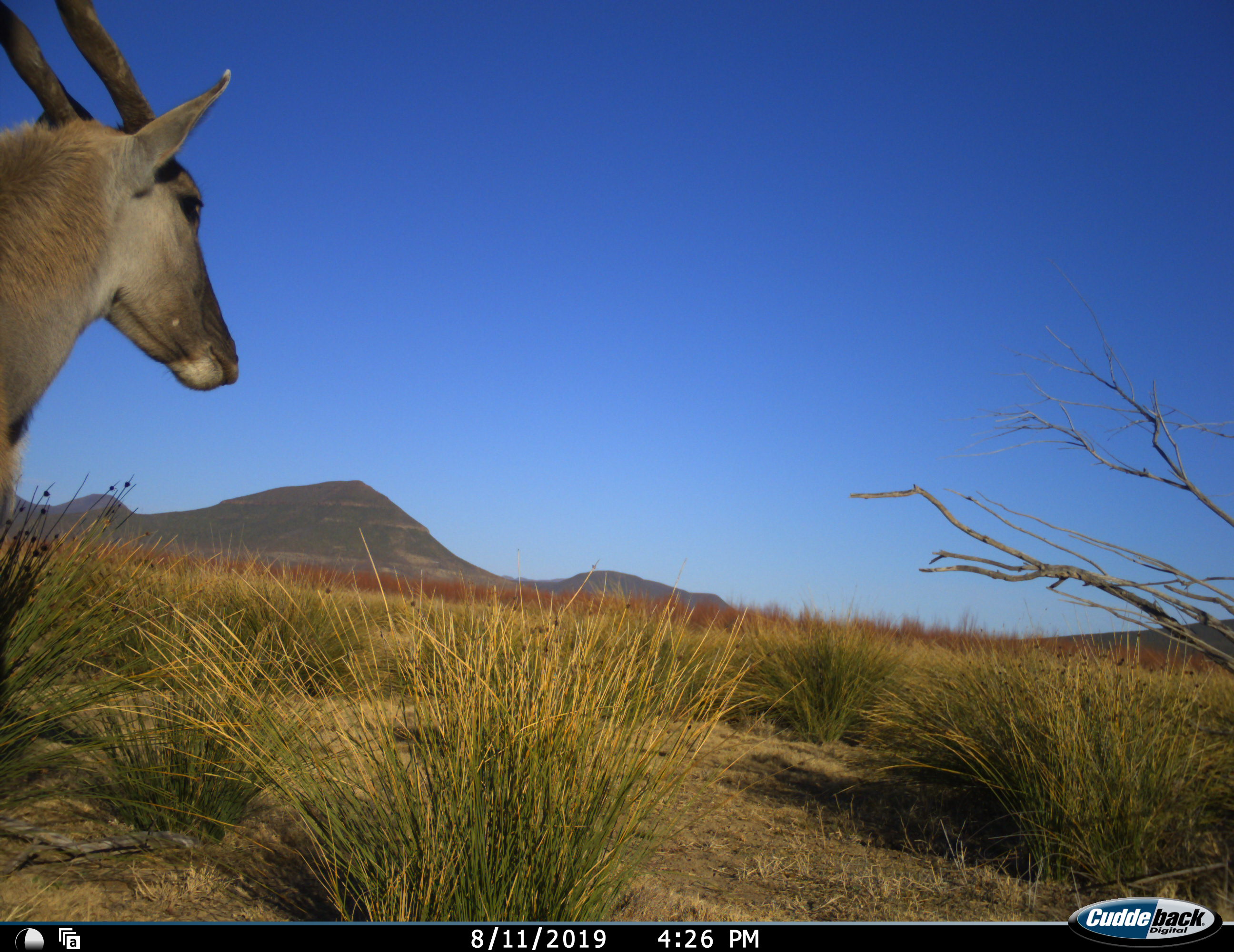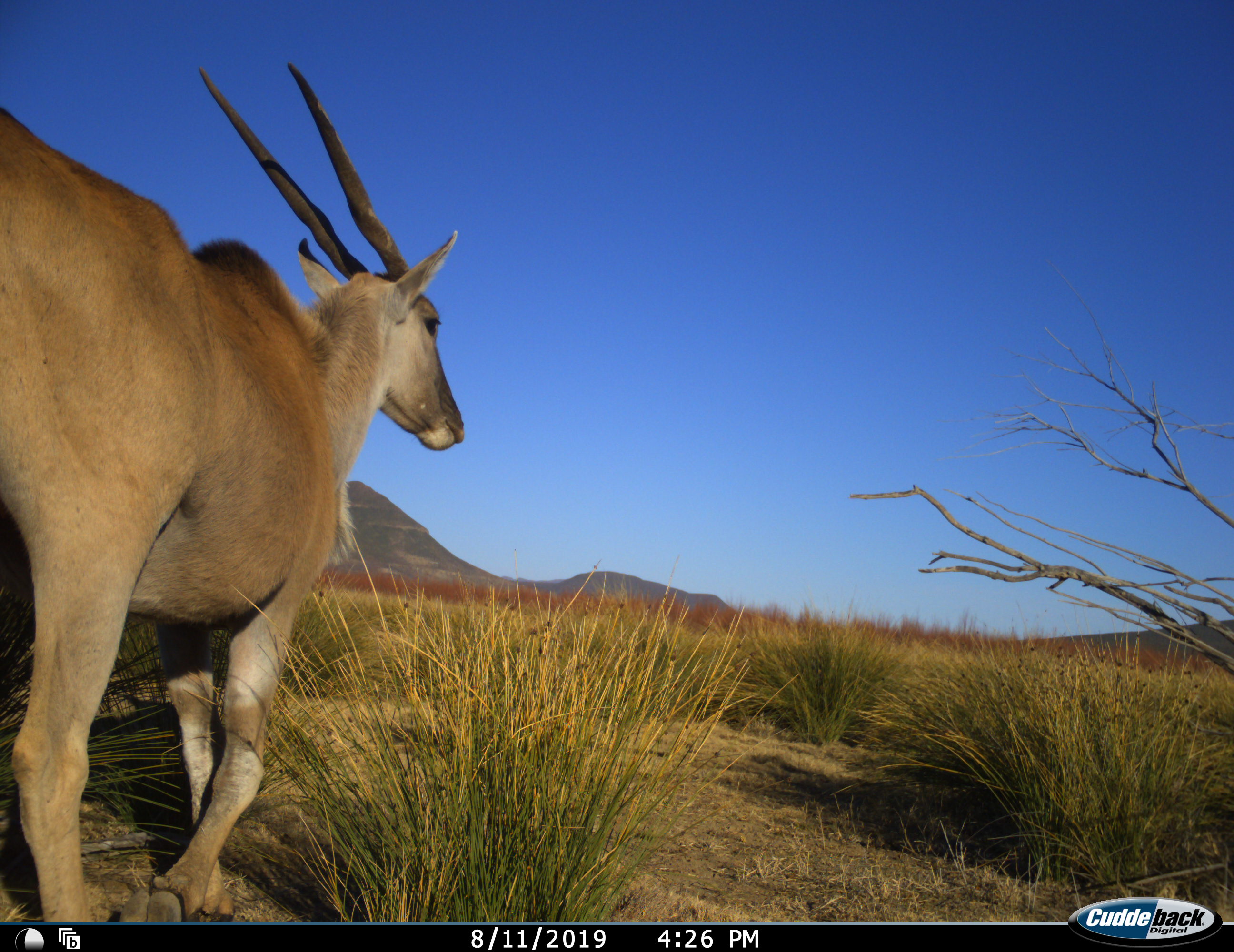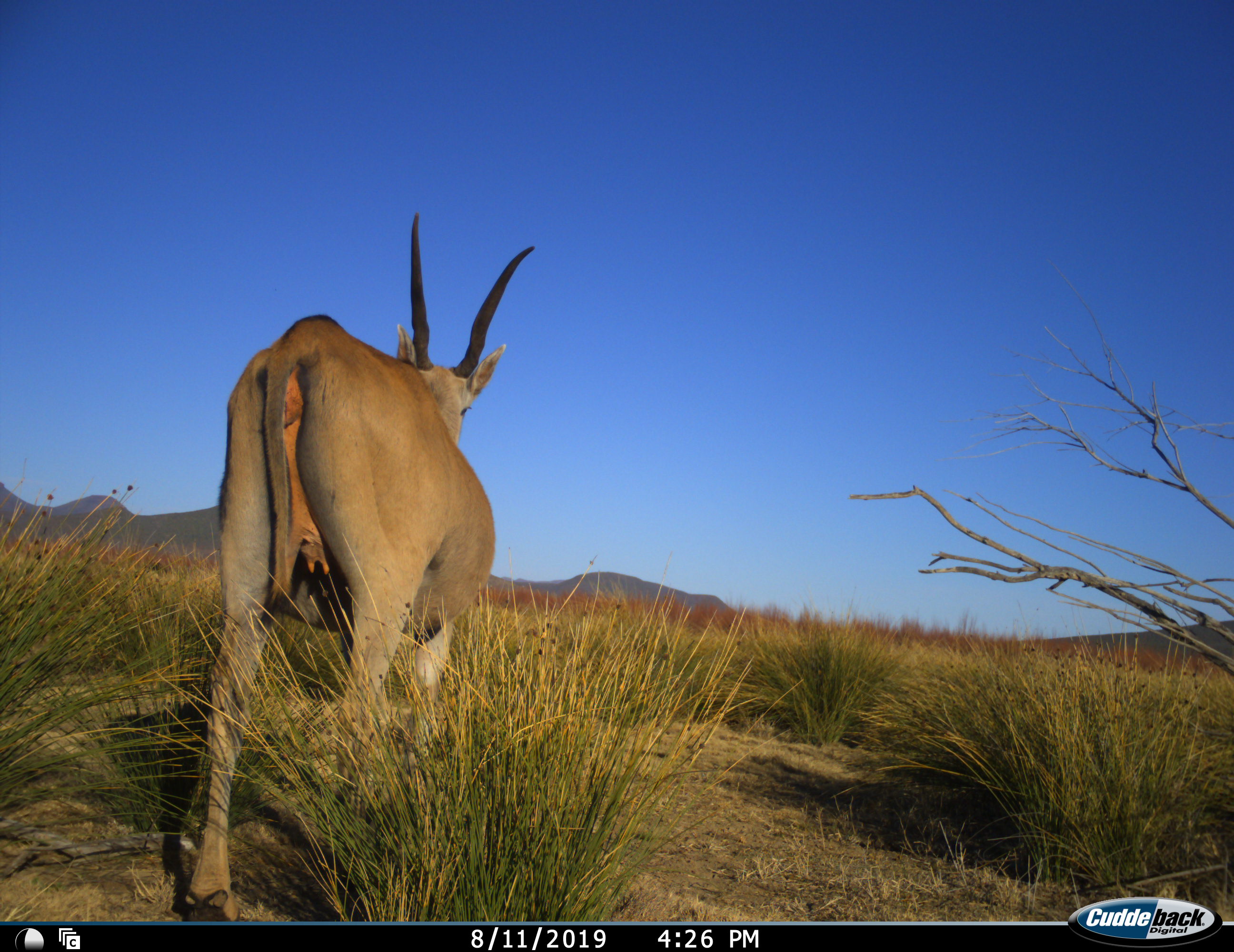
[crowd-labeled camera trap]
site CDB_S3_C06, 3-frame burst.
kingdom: Animalia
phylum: Chordata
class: Mammalia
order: Artiodactyla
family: Bovidae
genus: Tragelaphus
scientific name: Tragelaphus oryx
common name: eland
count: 1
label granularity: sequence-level